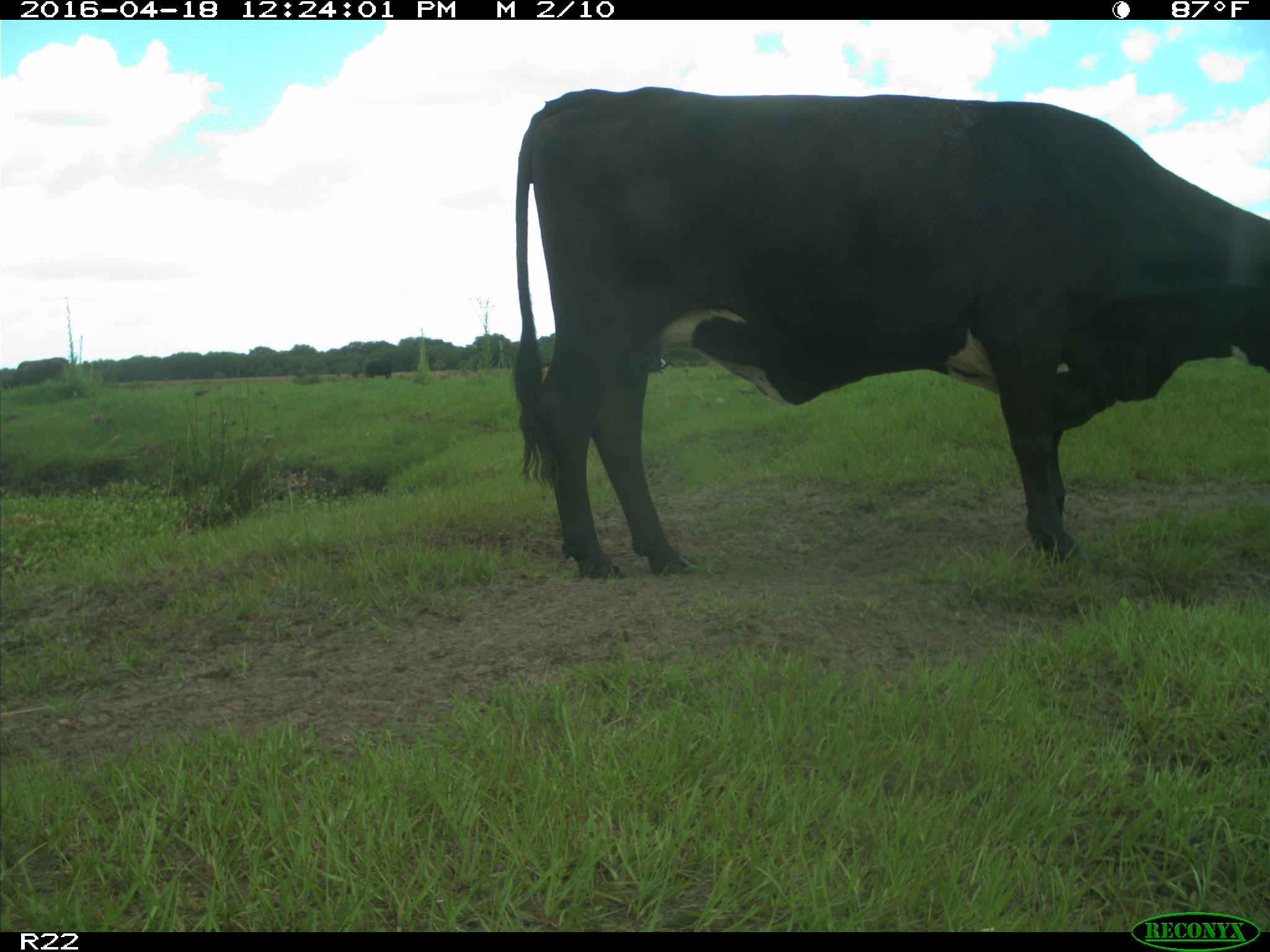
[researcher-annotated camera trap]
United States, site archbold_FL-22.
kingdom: Animalia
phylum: Chordata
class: Mammalia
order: Artiodactyla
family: Bovidae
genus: Bos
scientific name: Bos taurus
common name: domestic cow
Bos taurus (domestic cow).